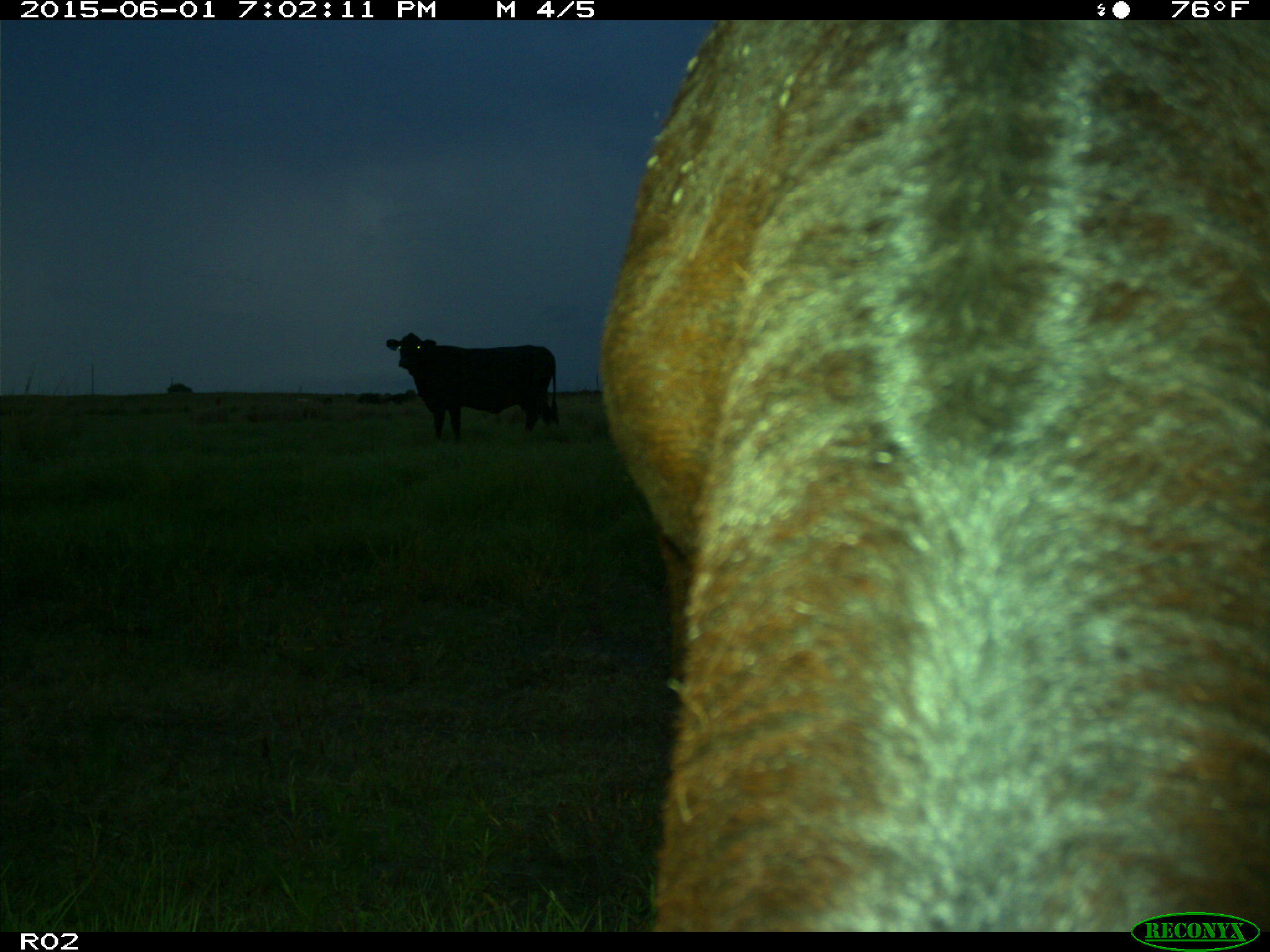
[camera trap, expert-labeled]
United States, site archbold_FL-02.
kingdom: Animalia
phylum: Chordata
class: Mammalia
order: Artiodactyla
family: Bovidae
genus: Bos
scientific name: Bos taurus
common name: domestic cow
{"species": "Bos taurus (domestic cow)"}